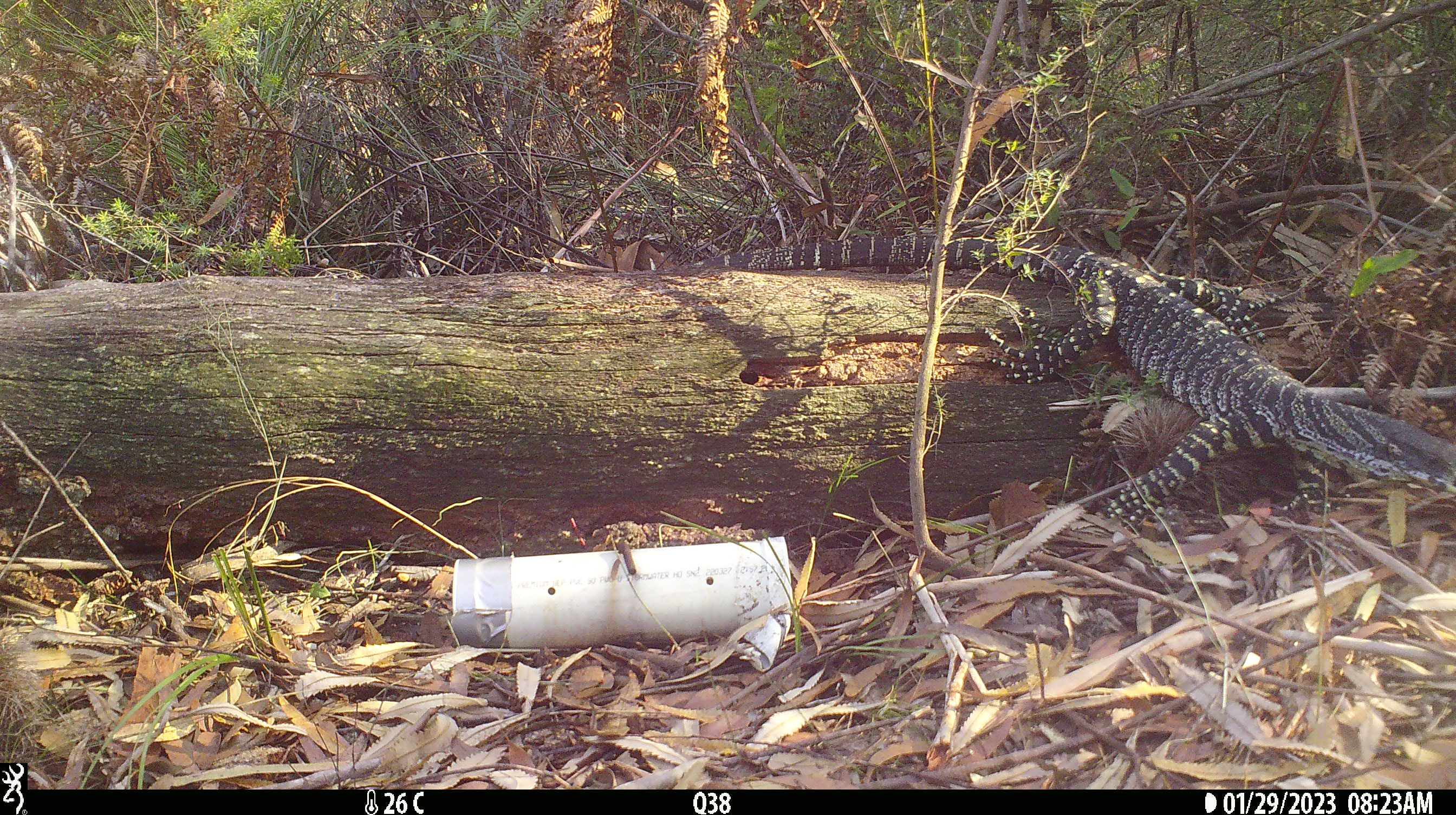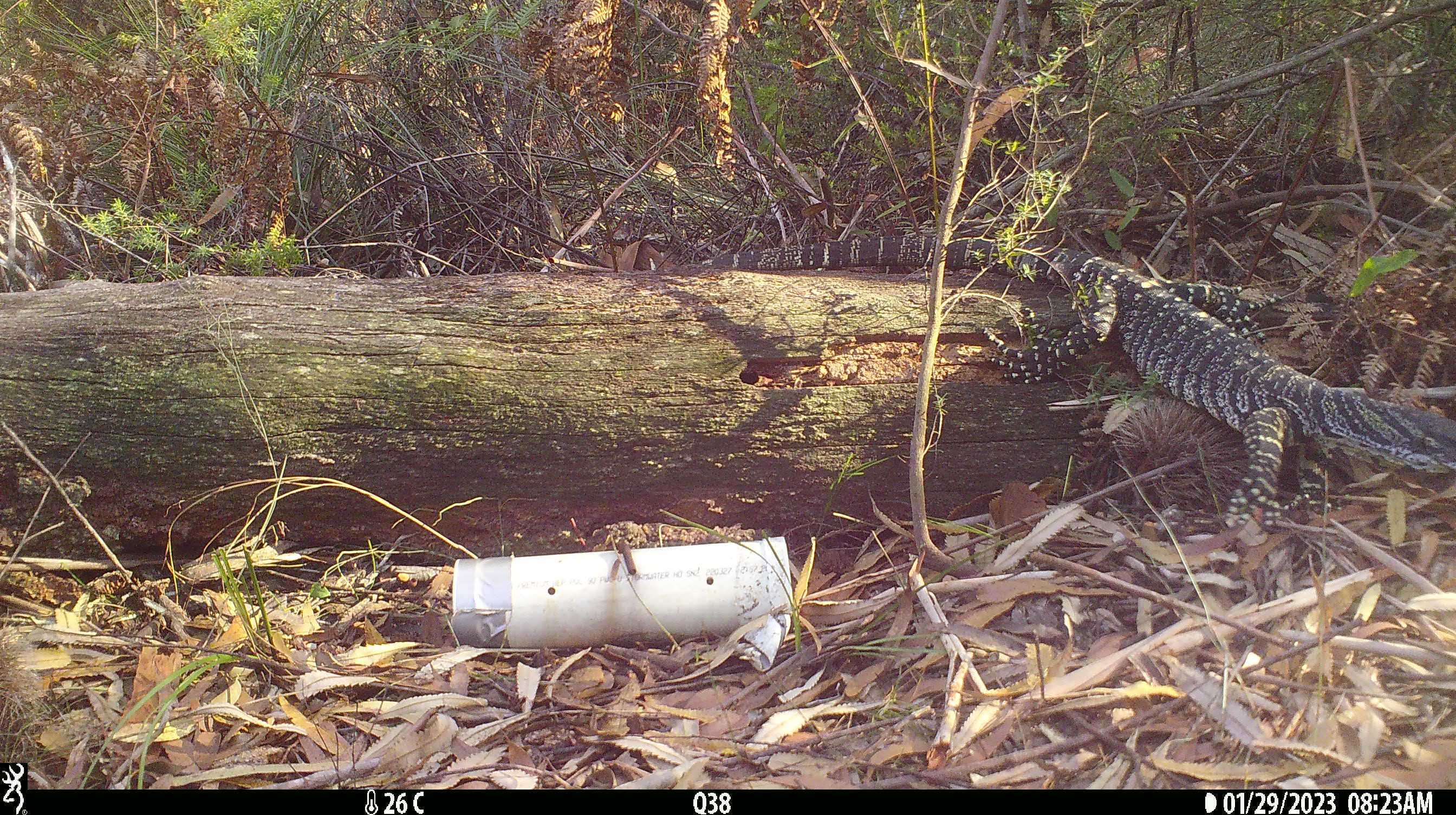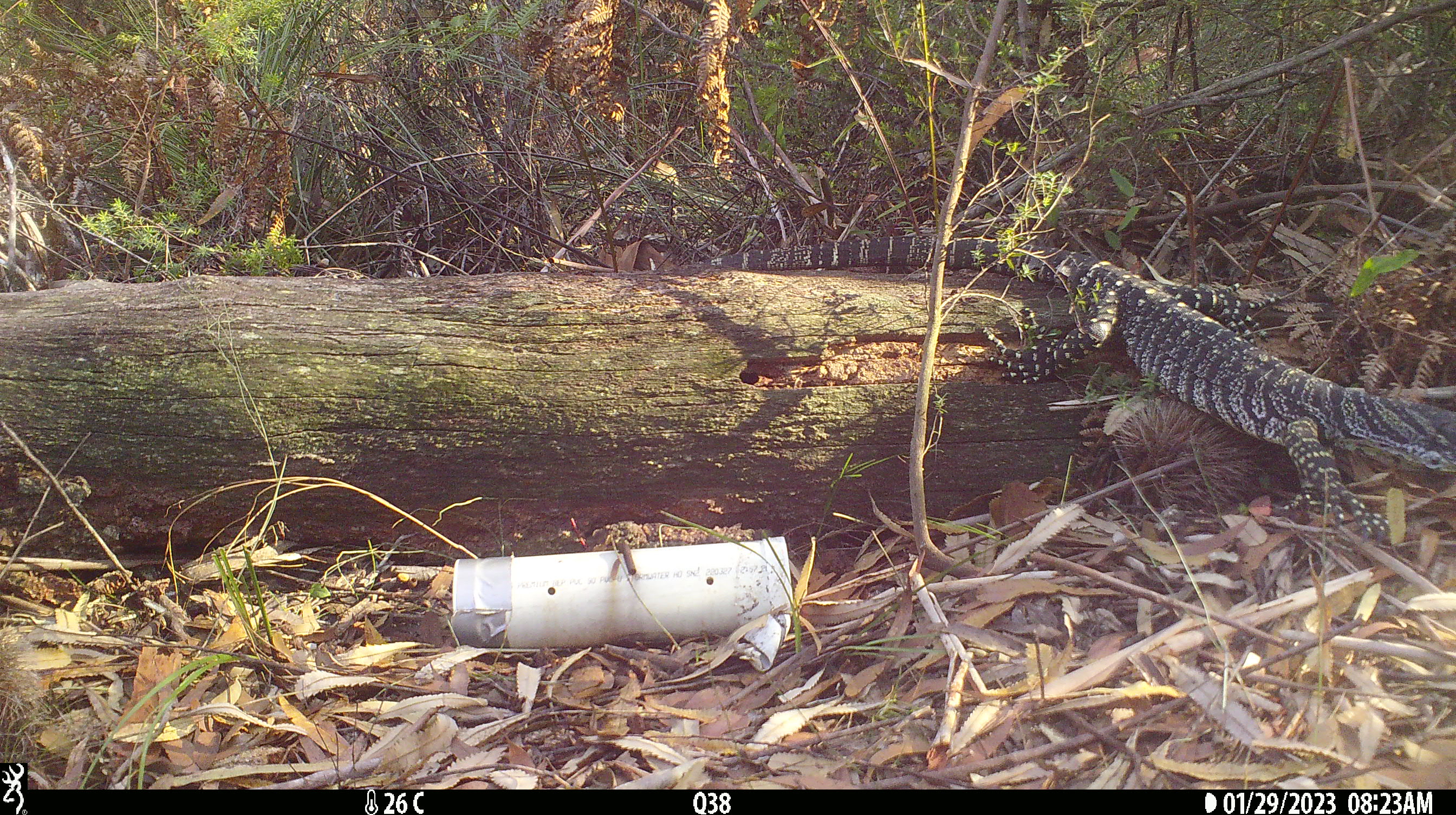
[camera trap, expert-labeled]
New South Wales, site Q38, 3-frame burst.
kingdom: Animalia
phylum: Chordata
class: Reptilia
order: Squamata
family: Varanidae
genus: Varanus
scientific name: Varanus varius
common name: lace monitor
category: goanna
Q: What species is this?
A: Goanna (lace monitor) (Varanus varius).